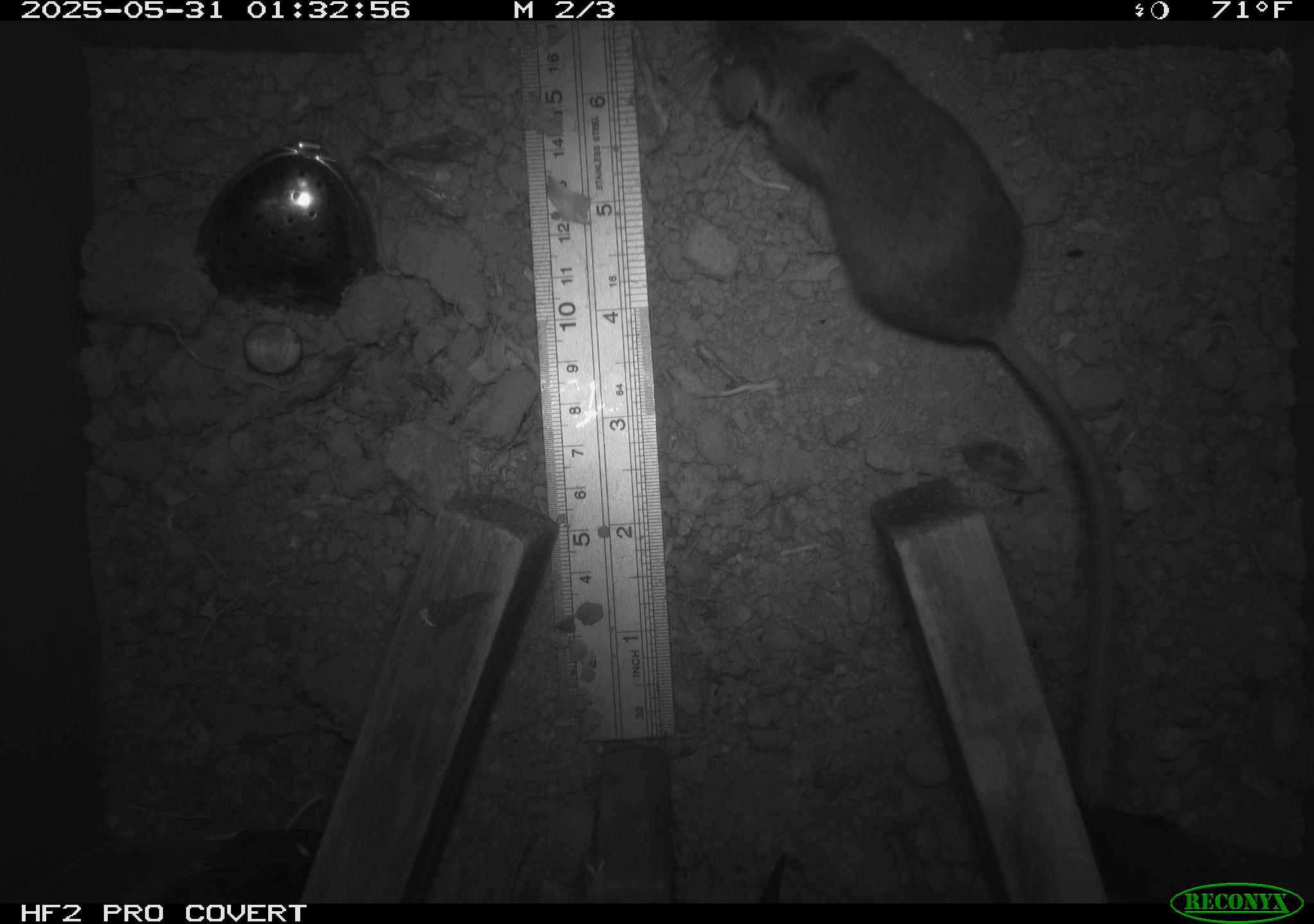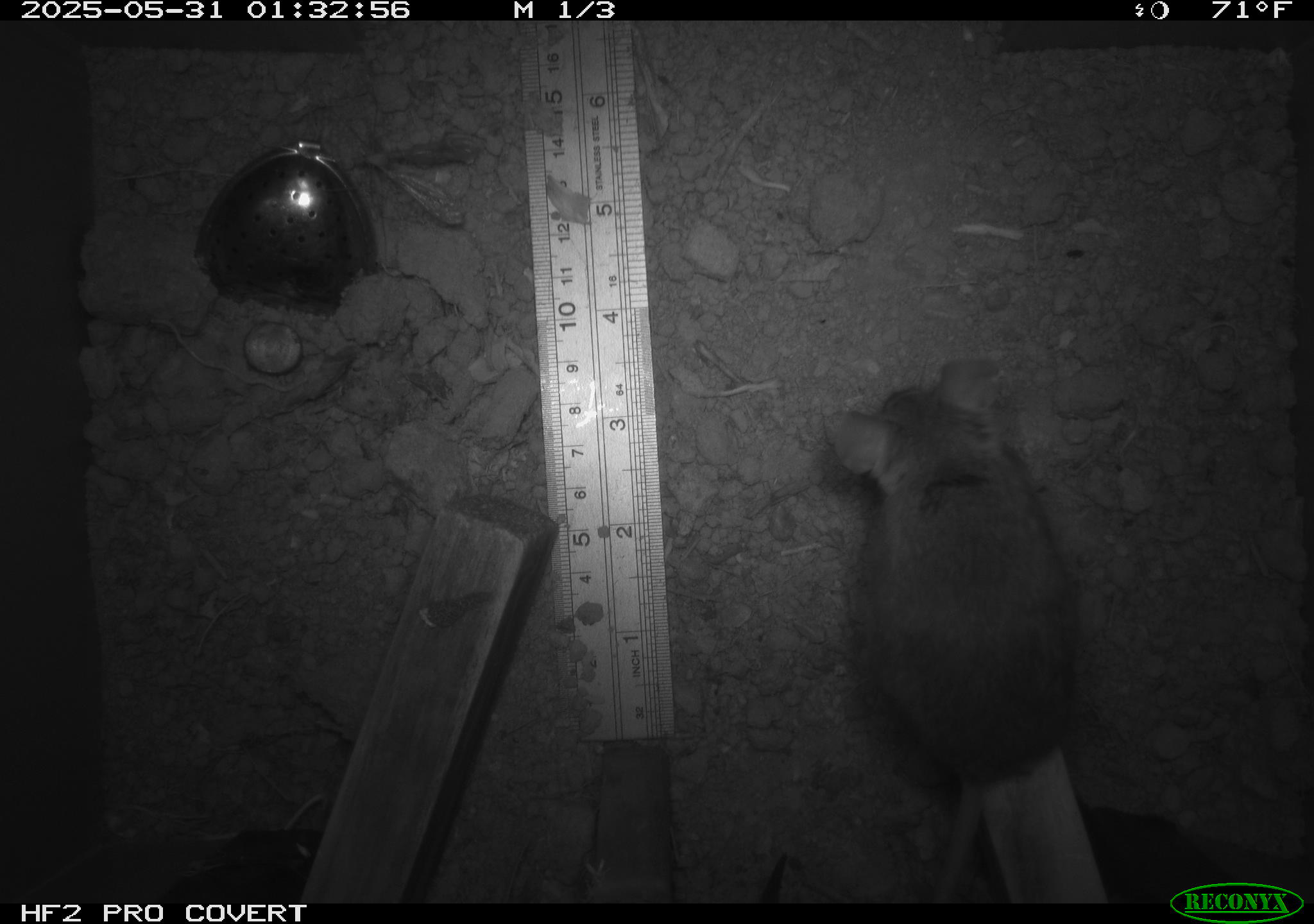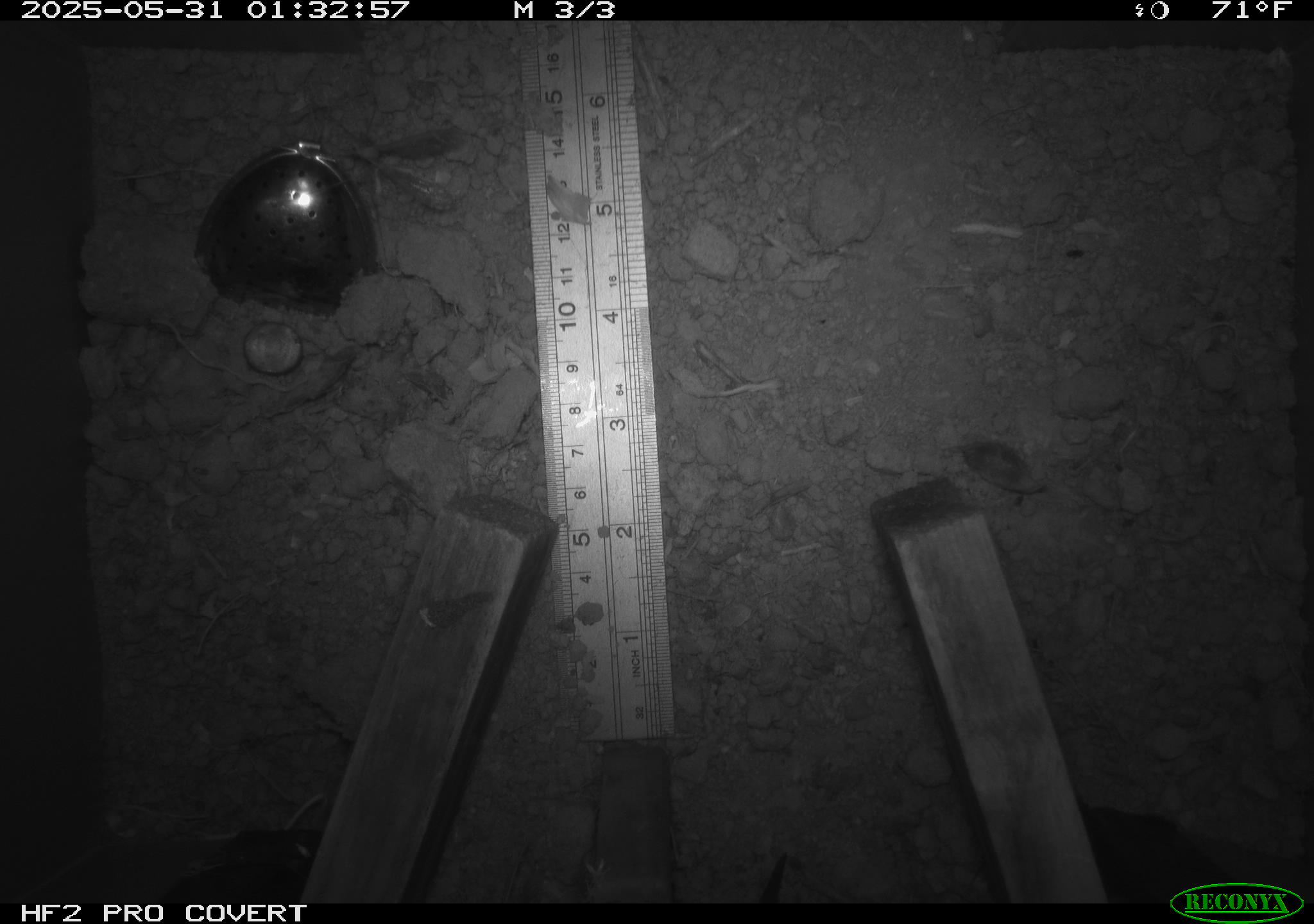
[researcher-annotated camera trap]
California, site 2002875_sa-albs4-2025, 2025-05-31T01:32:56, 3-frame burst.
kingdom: Animalia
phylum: Chordata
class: Mammalia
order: Rodentia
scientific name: Rodentia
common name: mouse species